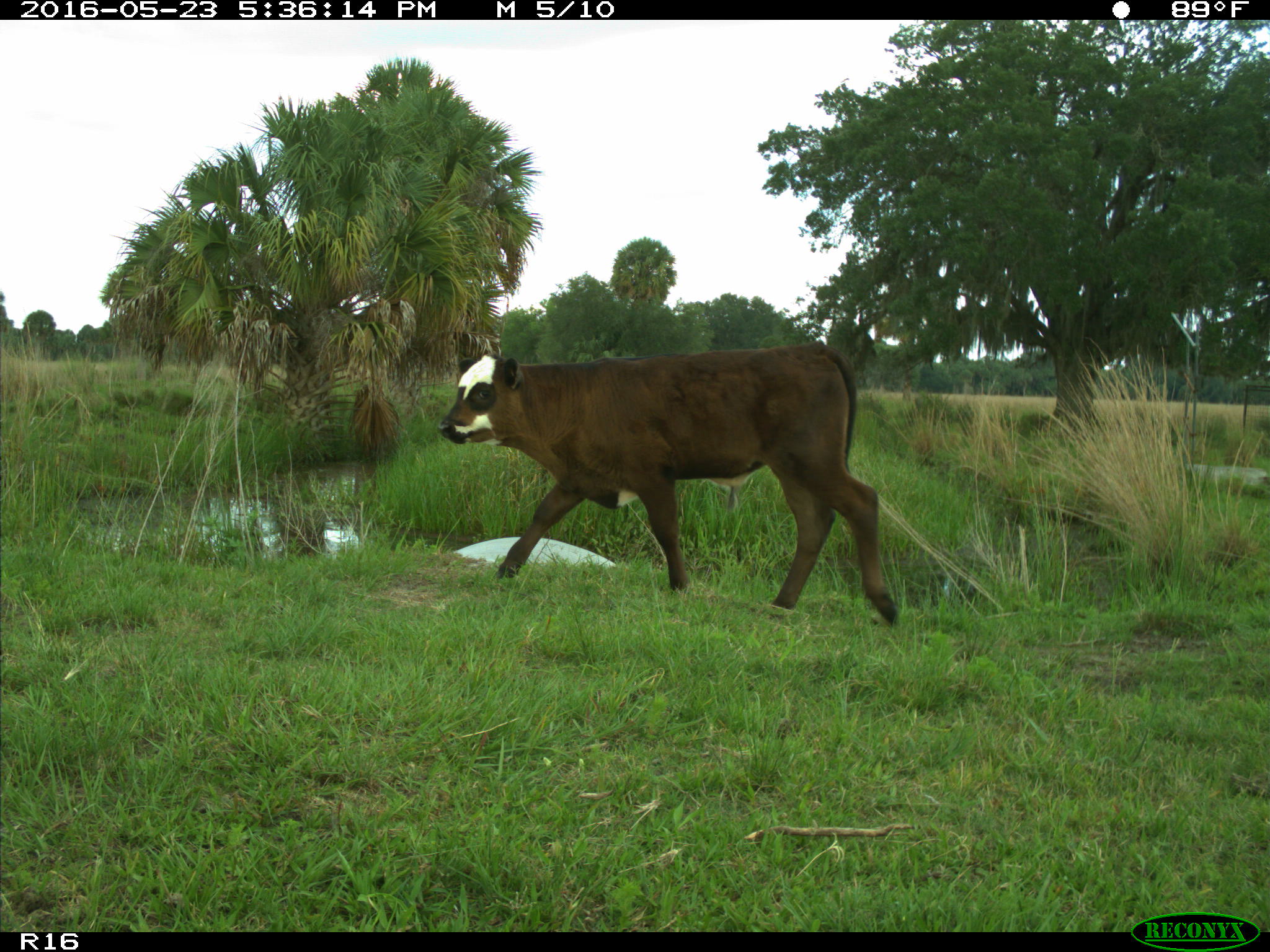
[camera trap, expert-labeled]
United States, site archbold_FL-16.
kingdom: Animalia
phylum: Chordata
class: Mammalia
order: Artiodactyla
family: Bovidae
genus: Bos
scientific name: Bos taurus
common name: domestic cow